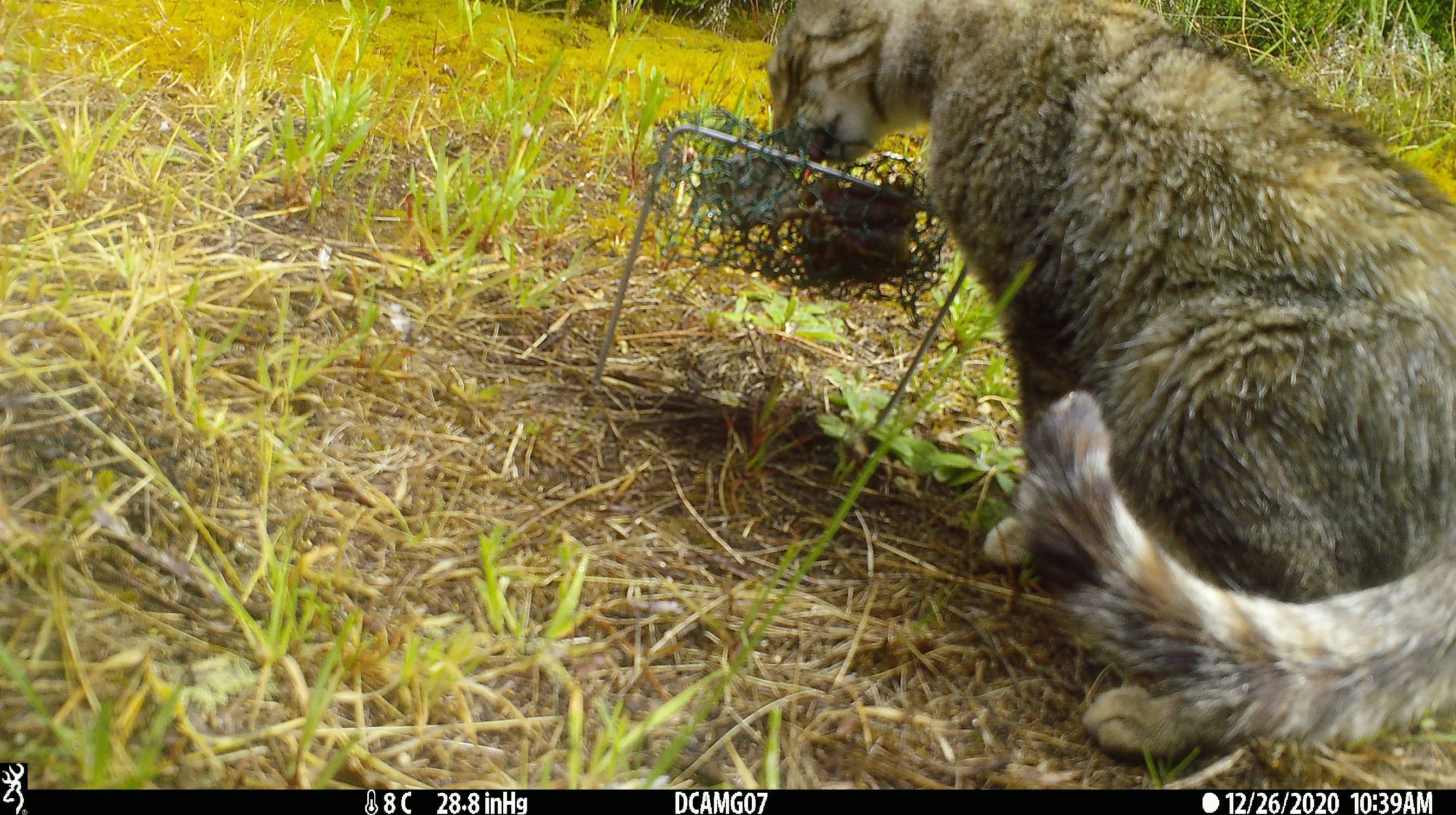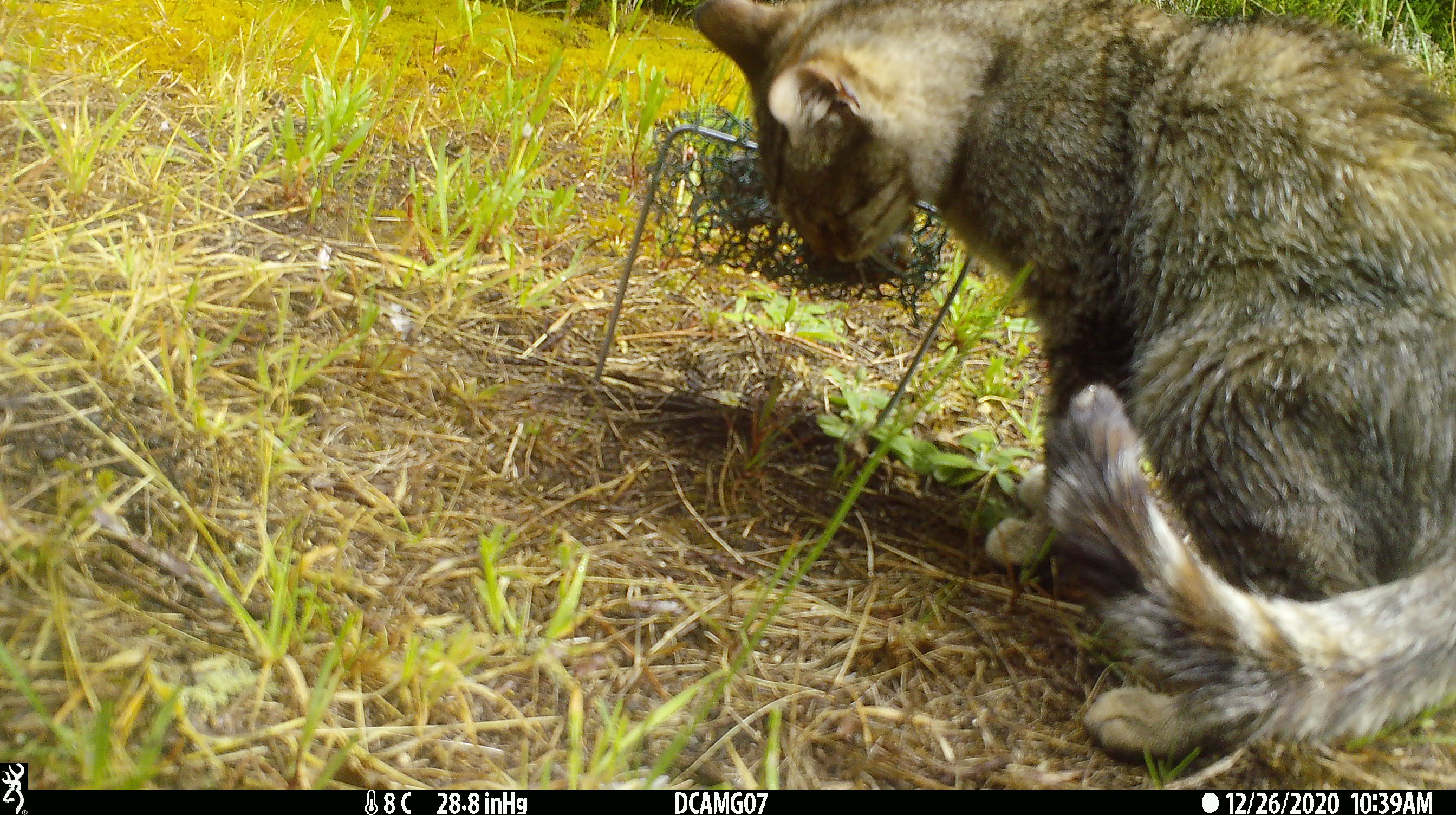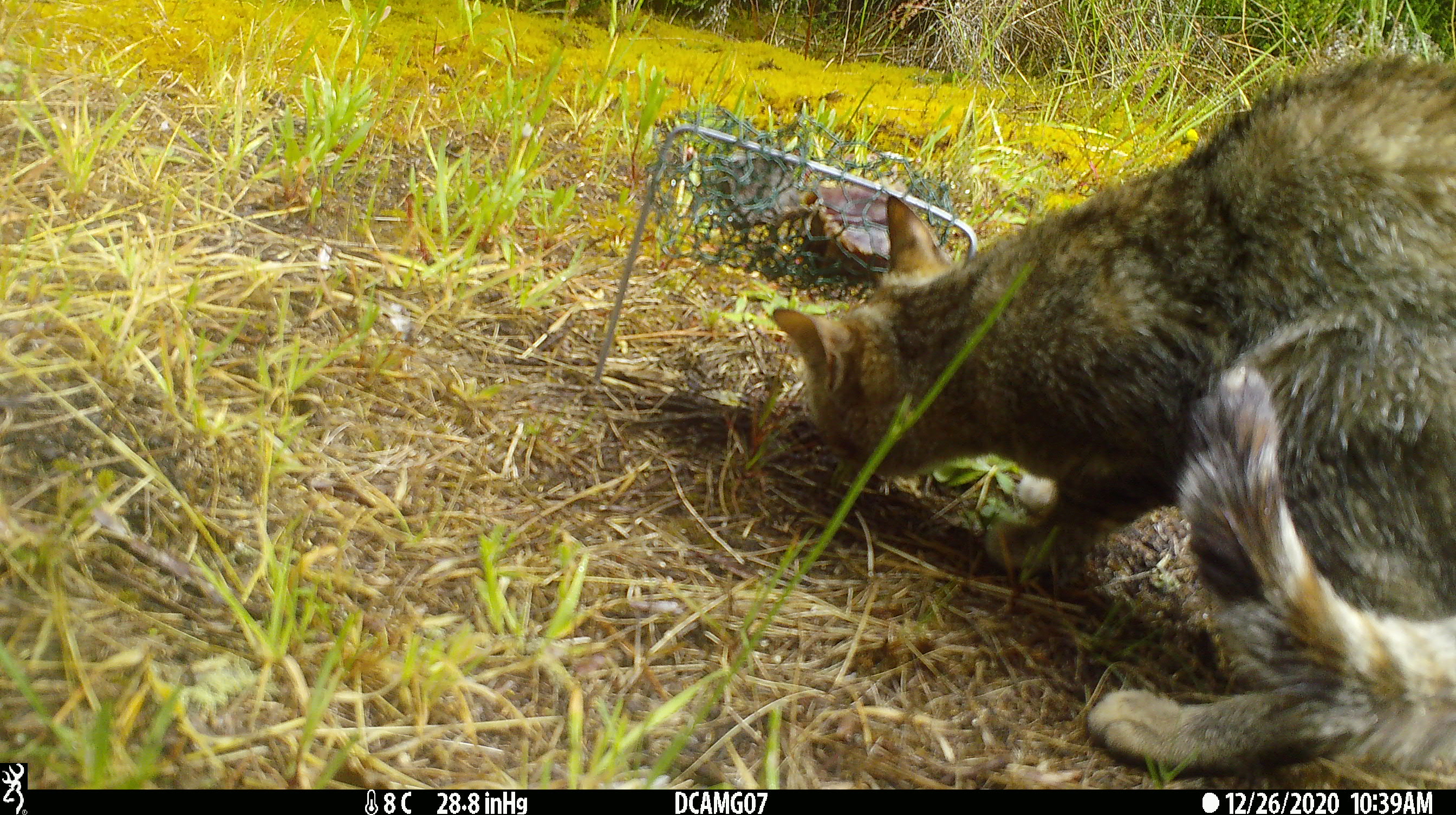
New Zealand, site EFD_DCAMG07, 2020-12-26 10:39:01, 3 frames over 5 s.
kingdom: Animalia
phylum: Chordata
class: Mammalia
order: Carnivora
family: Felidae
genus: Felis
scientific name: Felis catus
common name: domestic cat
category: cat